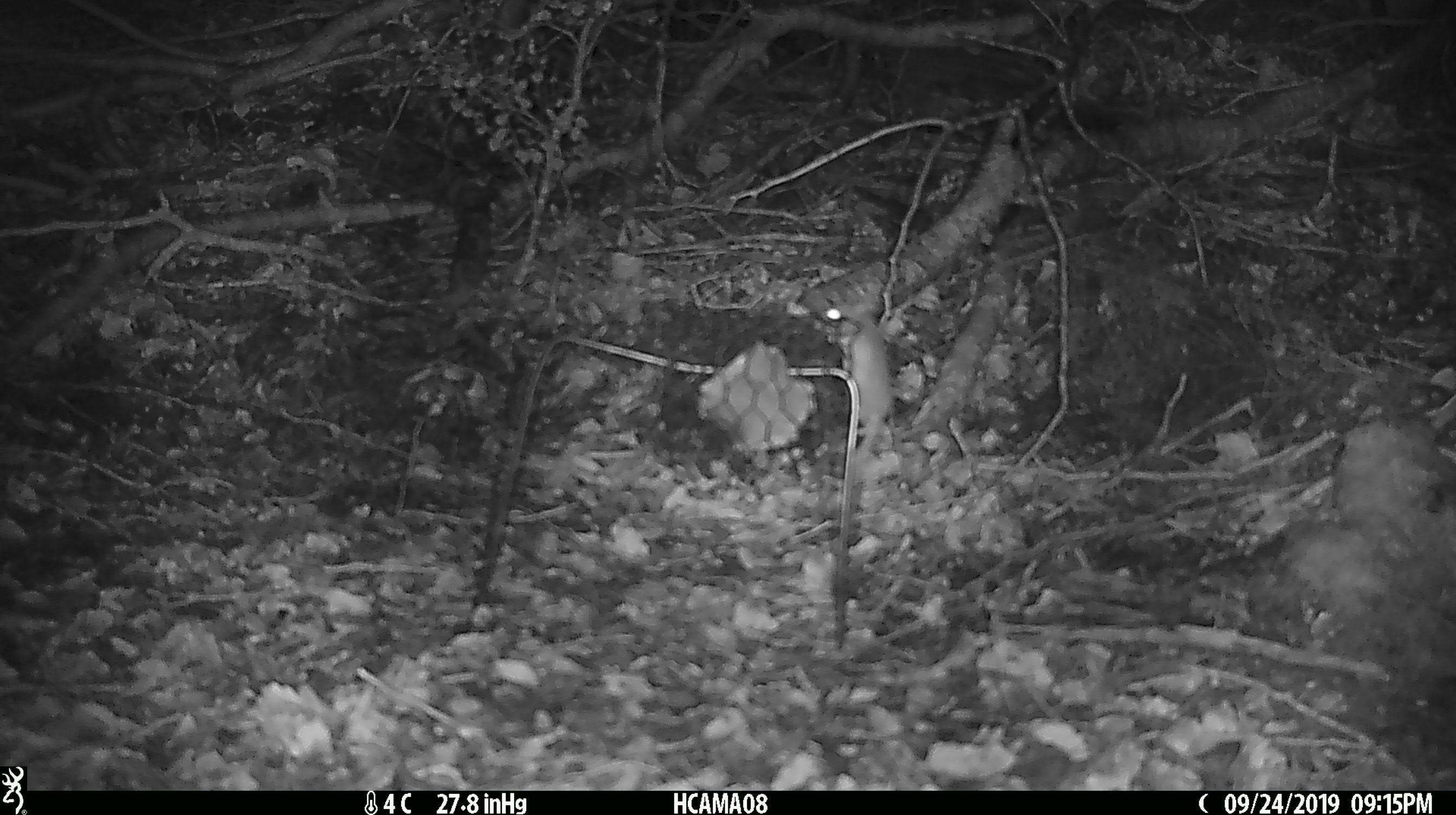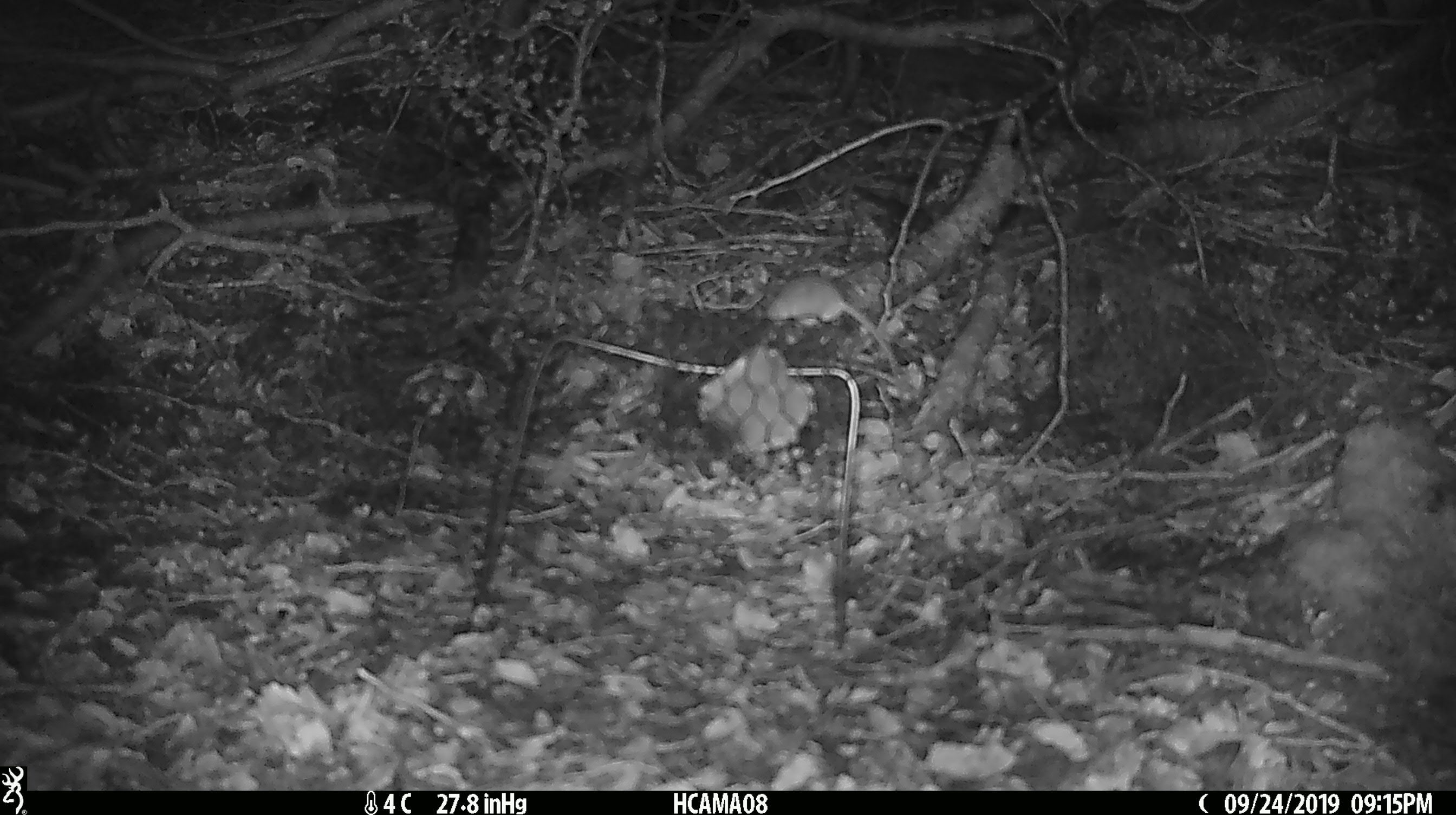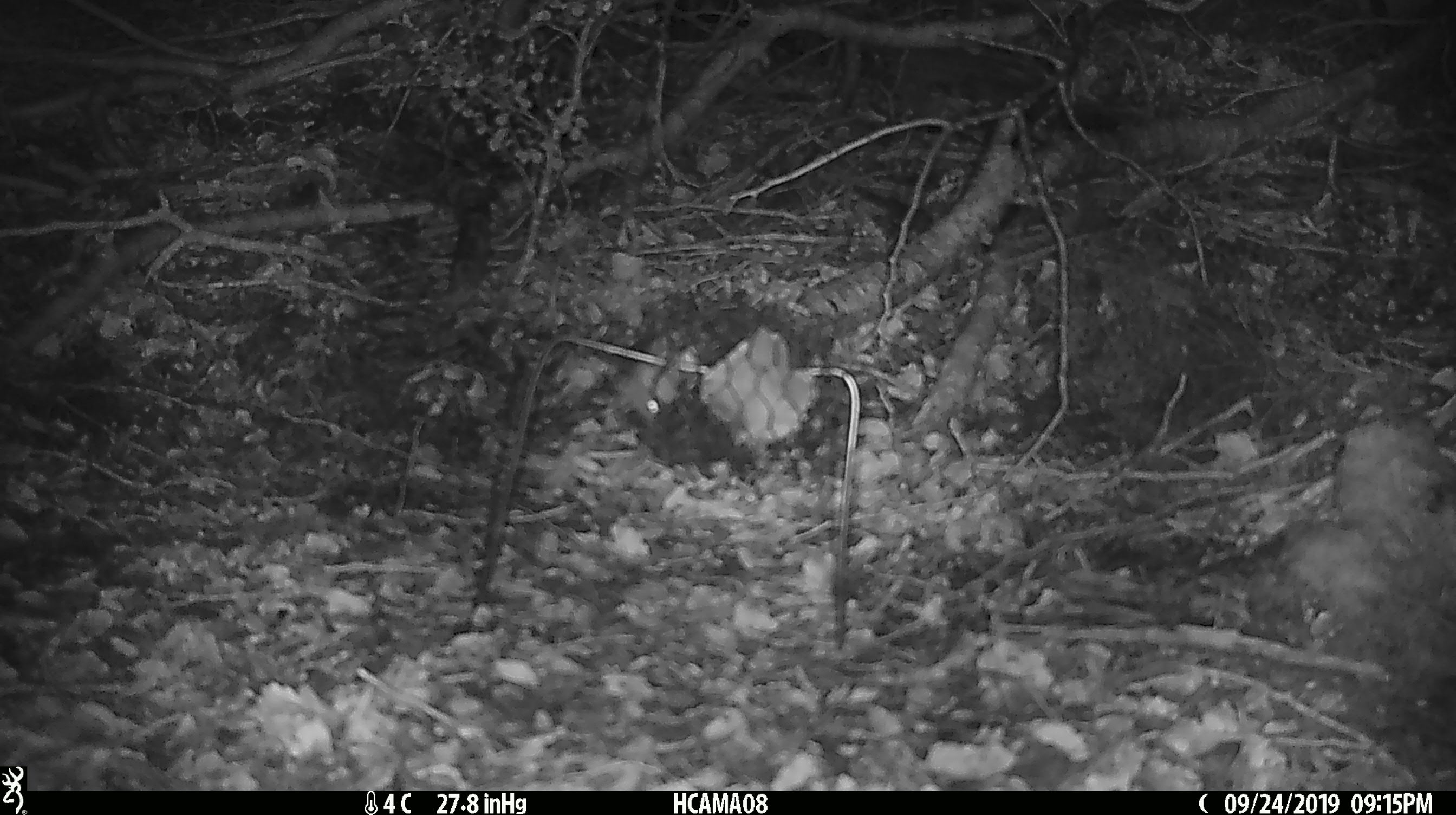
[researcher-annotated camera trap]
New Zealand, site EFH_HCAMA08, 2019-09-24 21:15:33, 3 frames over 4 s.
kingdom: Animalia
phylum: Chordata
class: Mammalia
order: Rodentia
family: Muridae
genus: Mus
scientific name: Mus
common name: mouse